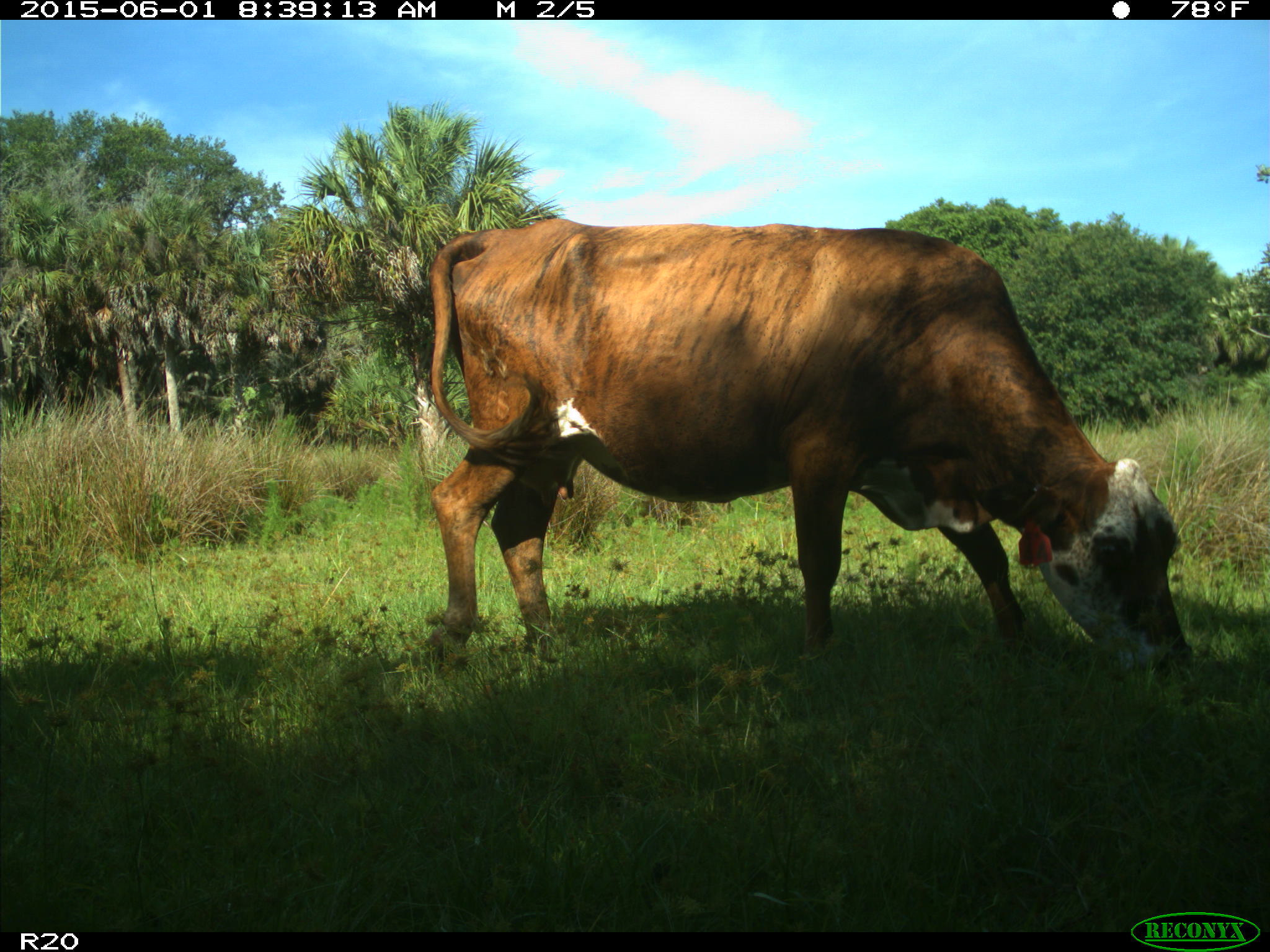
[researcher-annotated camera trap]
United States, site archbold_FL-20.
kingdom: Animalia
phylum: Chordata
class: Mammalia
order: Artiodactyla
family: Bovidae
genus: Bos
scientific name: Bos taurus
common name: domestic cow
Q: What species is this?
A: Bos taurus (domestic cow).